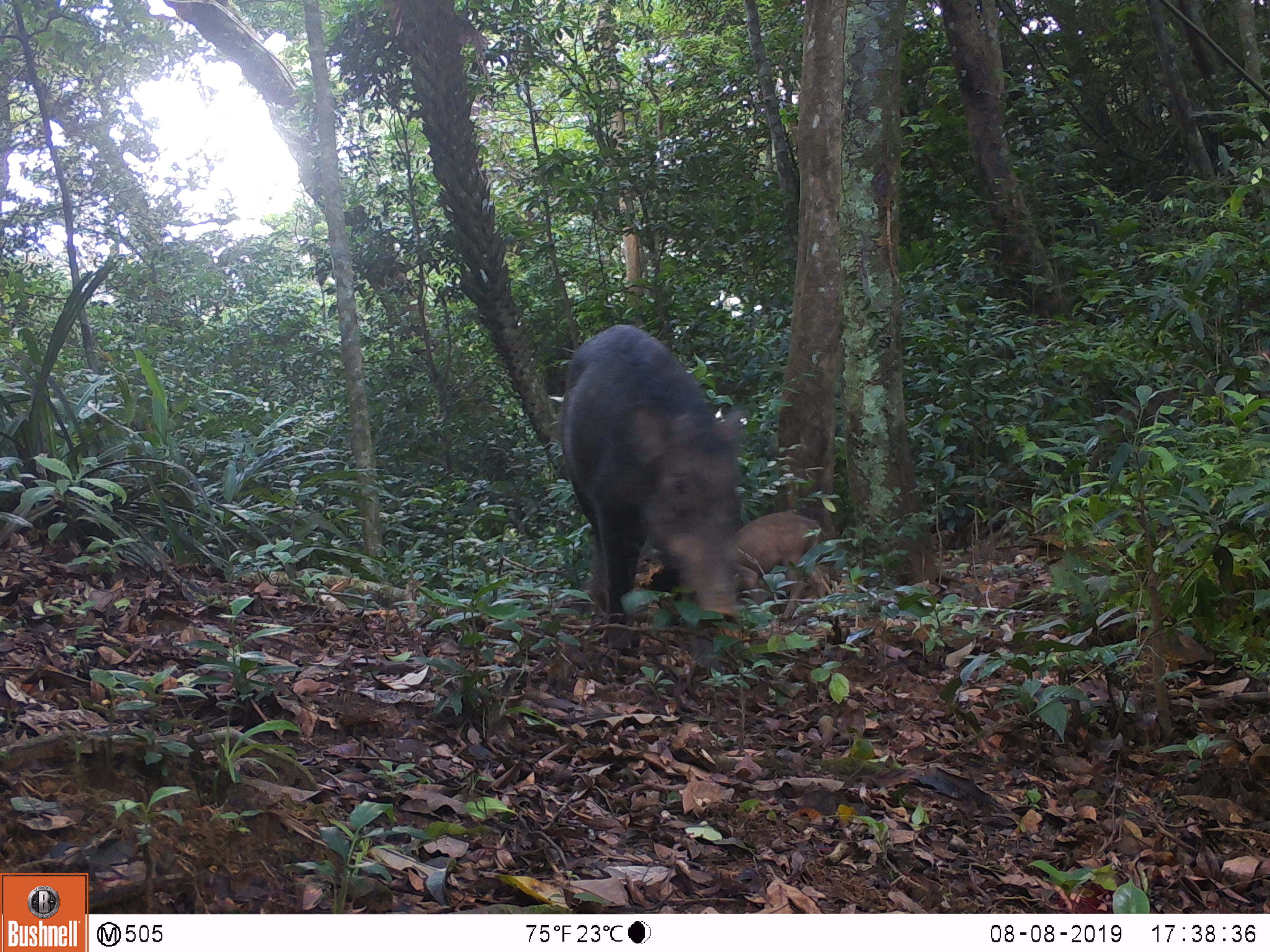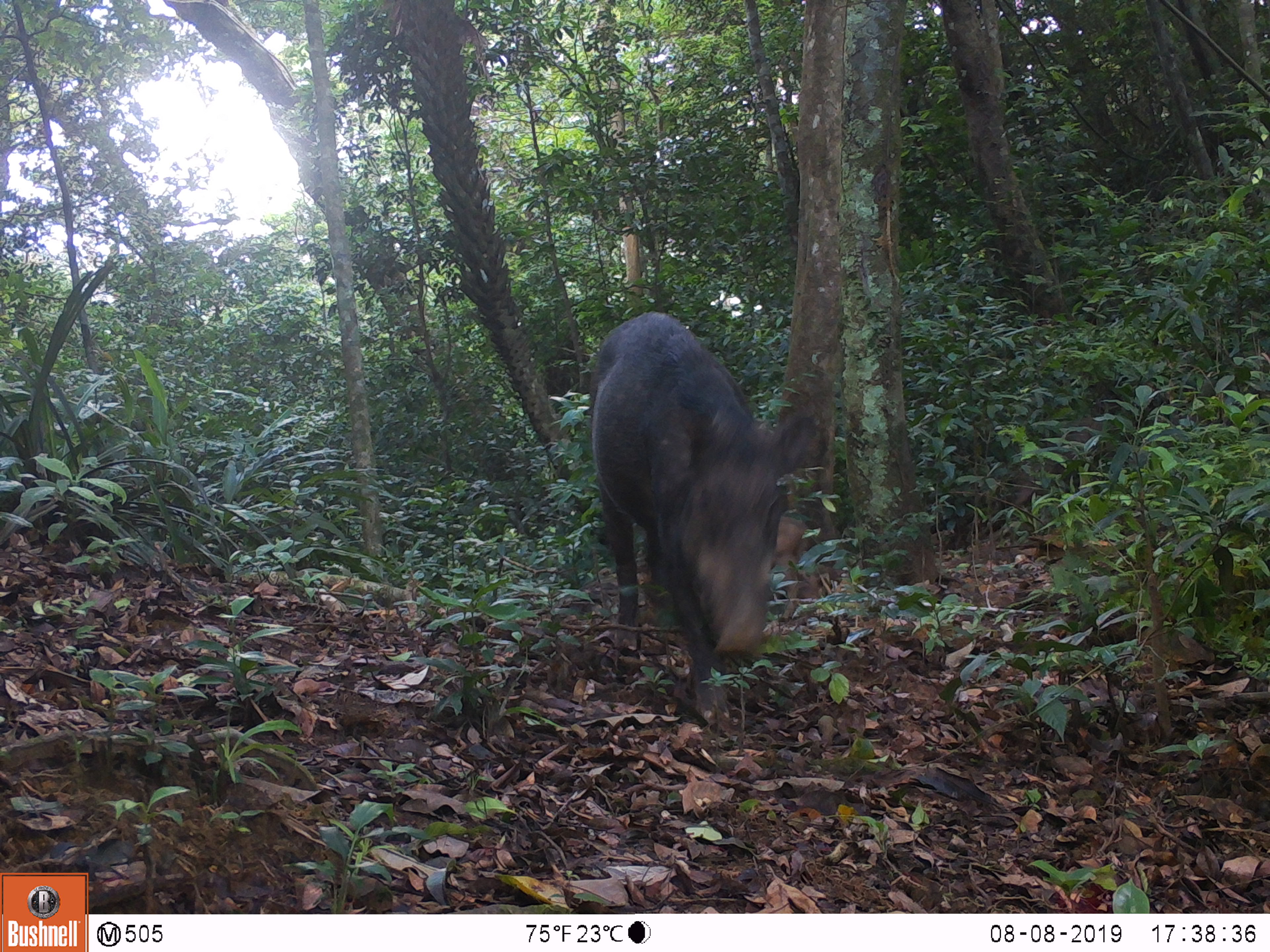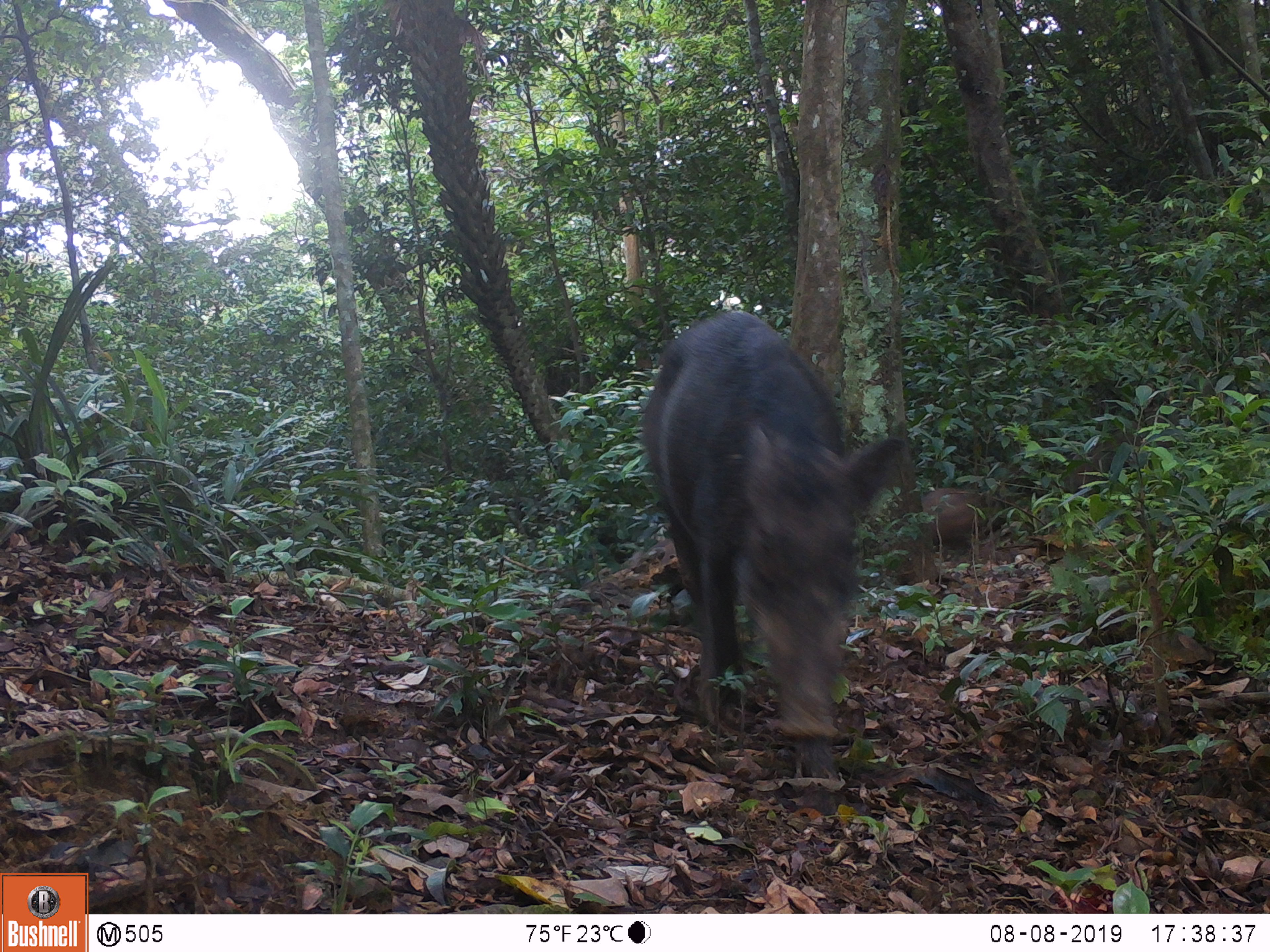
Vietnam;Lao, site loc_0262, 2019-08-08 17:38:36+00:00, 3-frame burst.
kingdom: Animalia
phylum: Chordata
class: Mammalia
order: Artiodactyla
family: Suidae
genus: Sus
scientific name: Sus scrofa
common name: eurasian wild pig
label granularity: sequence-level